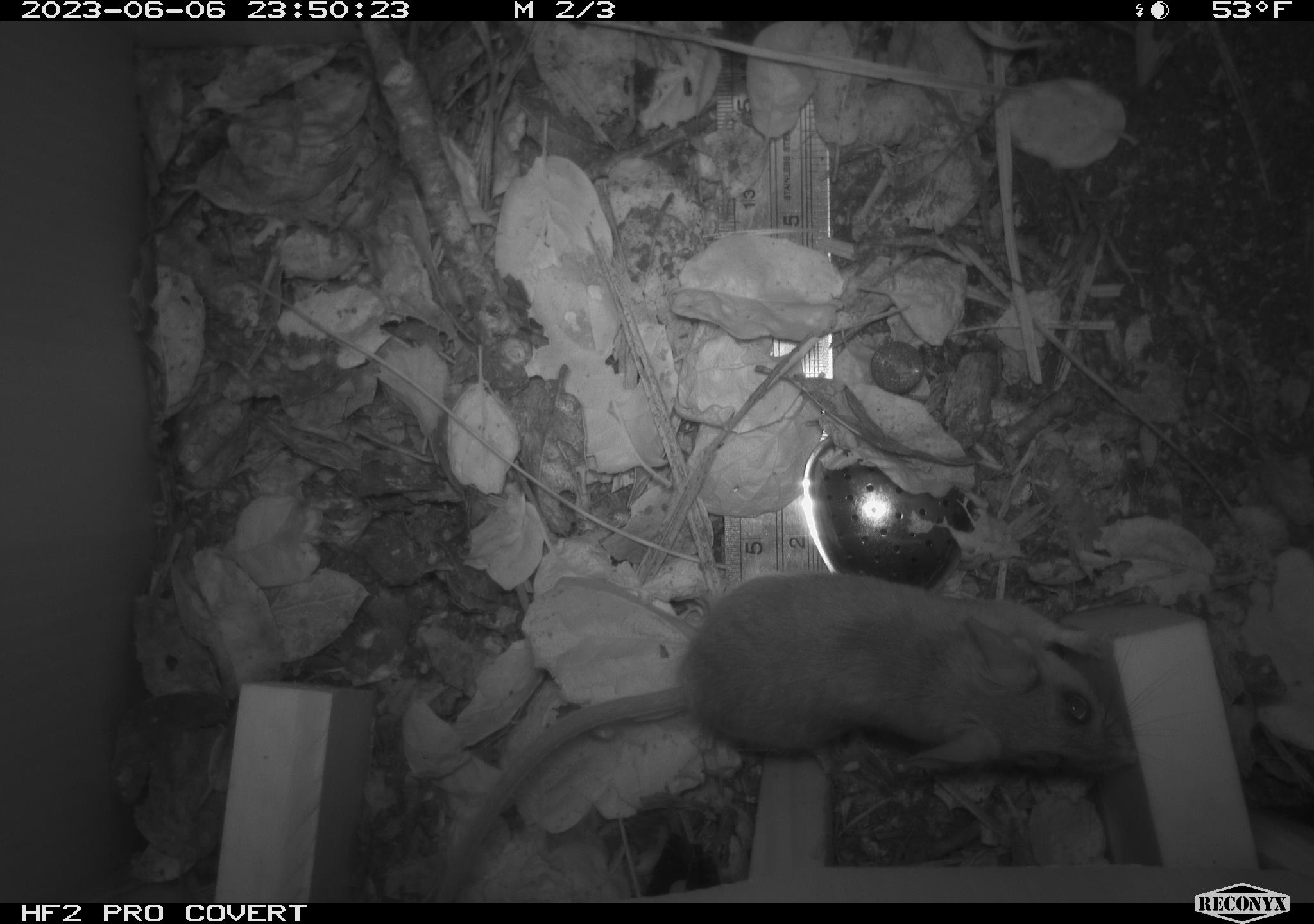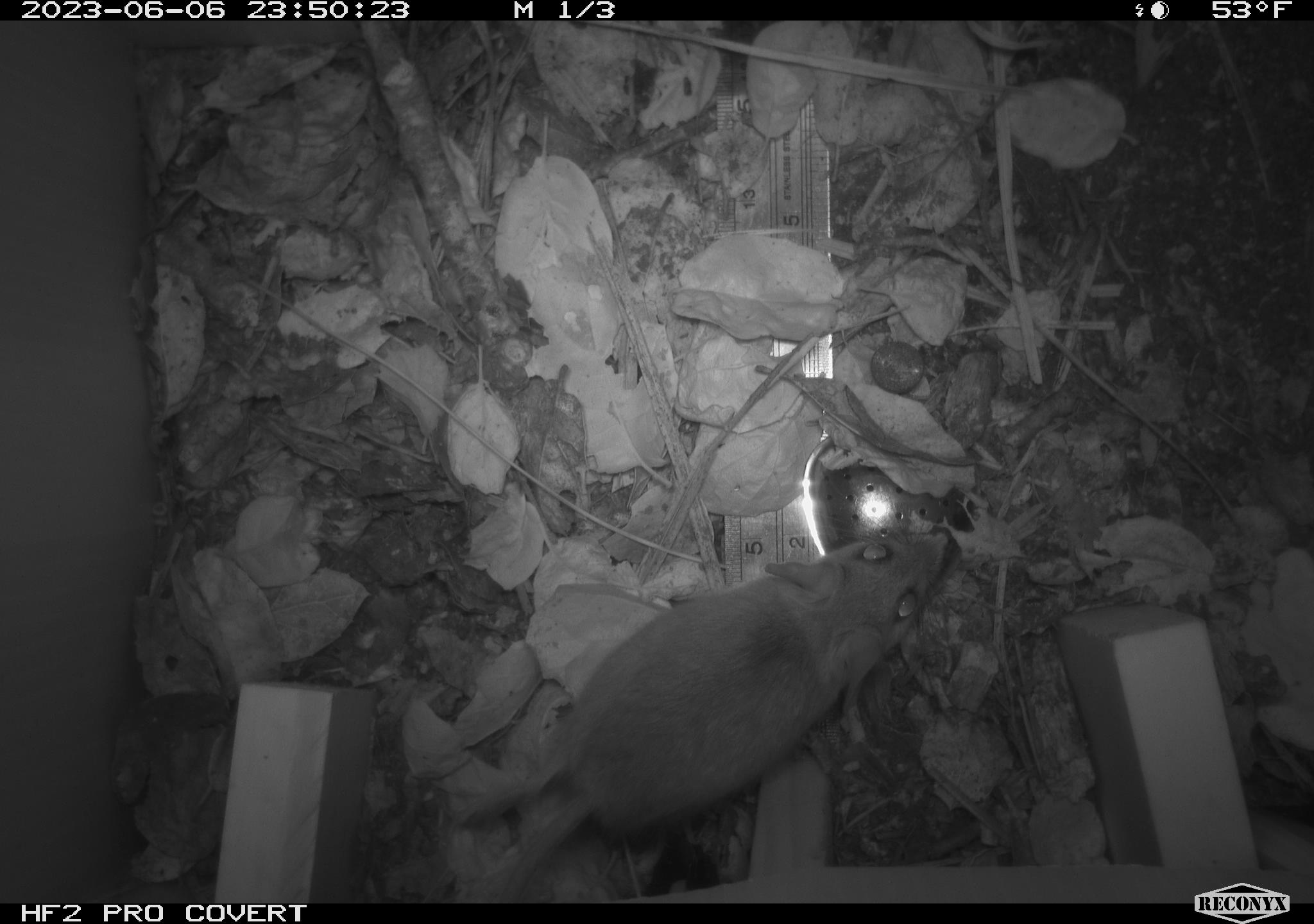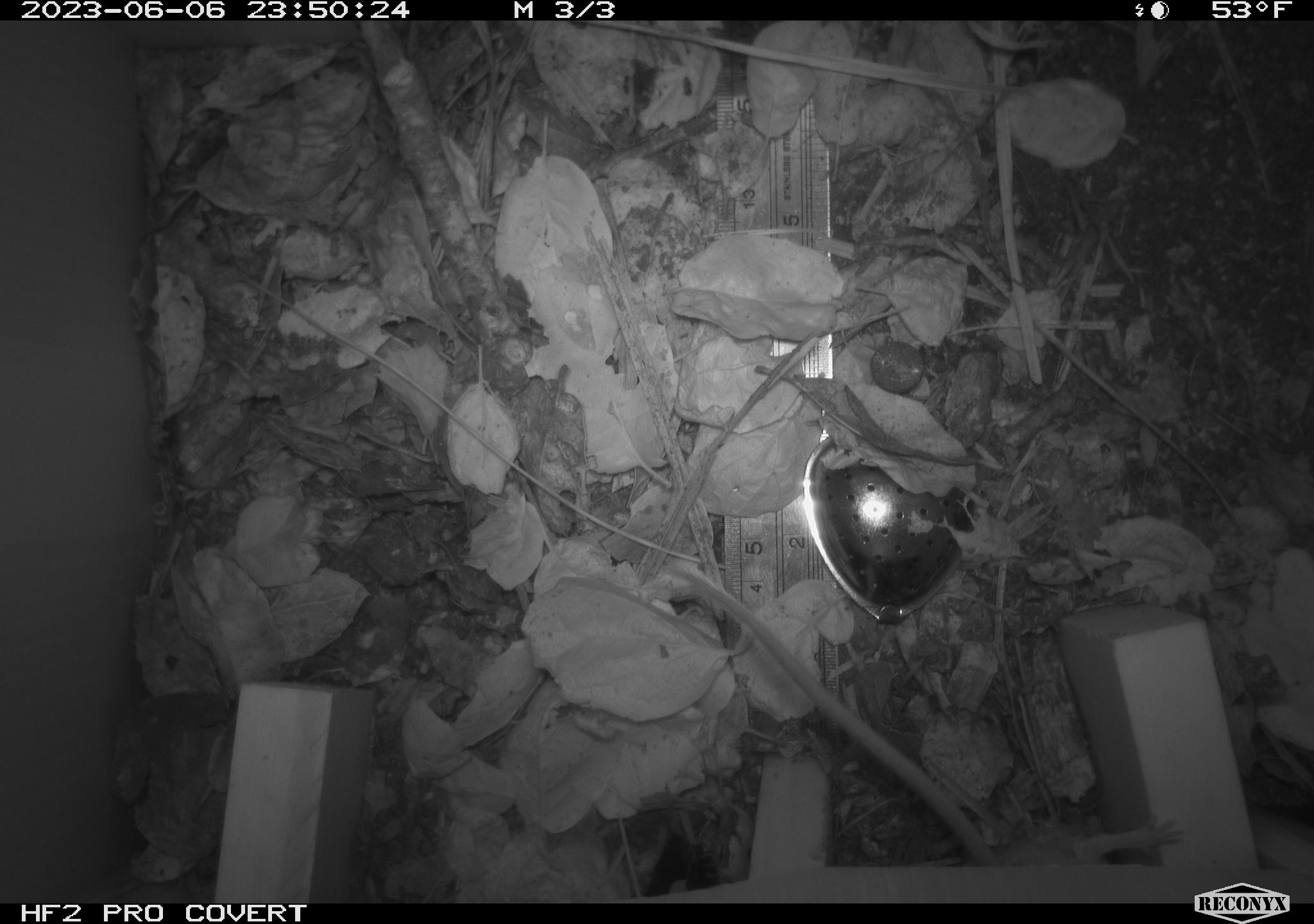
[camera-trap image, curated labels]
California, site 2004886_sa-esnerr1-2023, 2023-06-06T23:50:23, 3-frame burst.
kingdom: Animalia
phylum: Chordata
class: Mammalia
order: Rodentia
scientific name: Rodentia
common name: mouse species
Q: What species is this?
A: Mouse species (Rodentia).